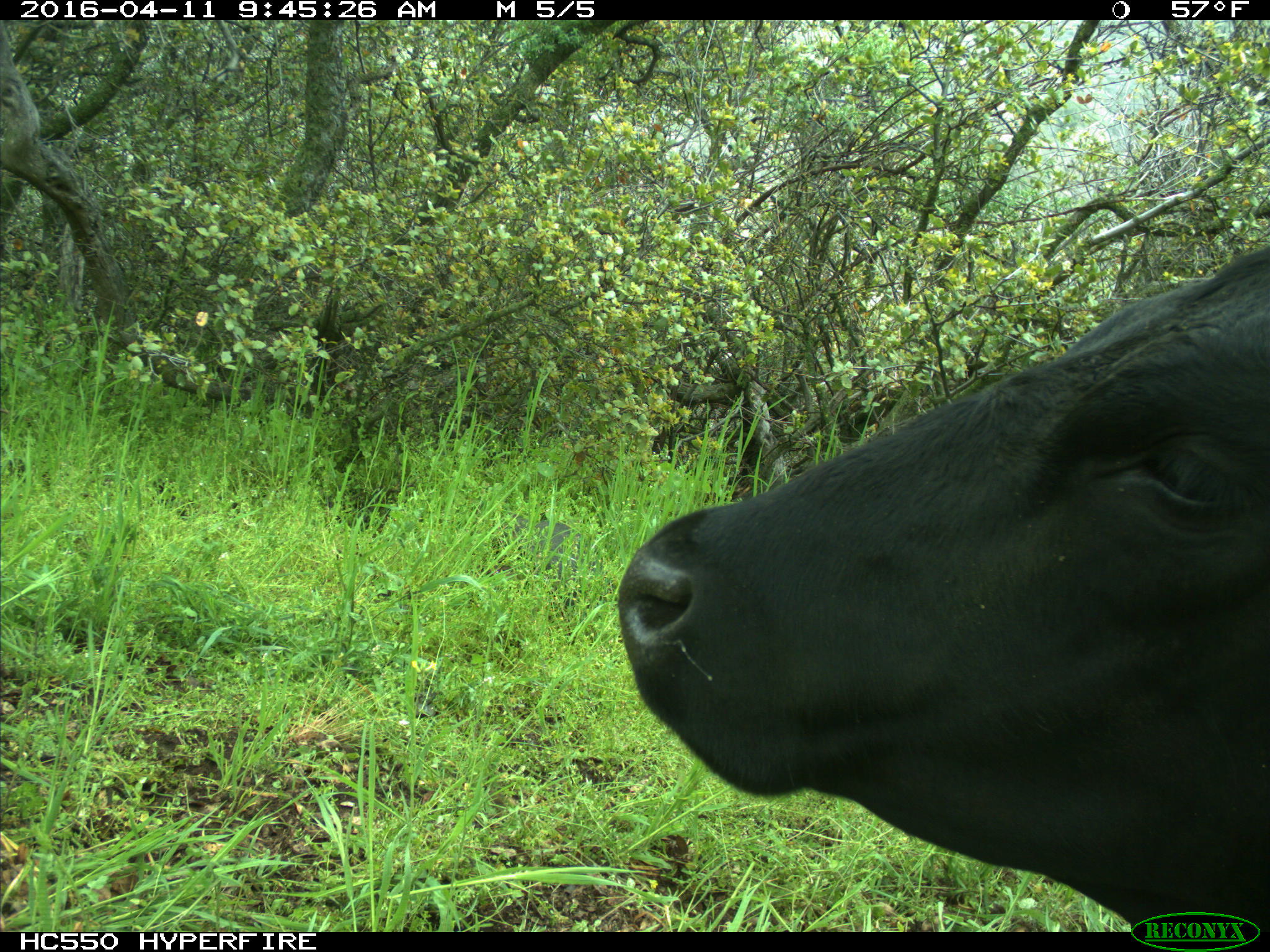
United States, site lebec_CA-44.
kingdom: Animalia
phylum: Chordata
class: Mammalia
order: Artiodactyla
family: Bovidae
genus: Bos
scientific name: Bos taurus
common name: domestic cow